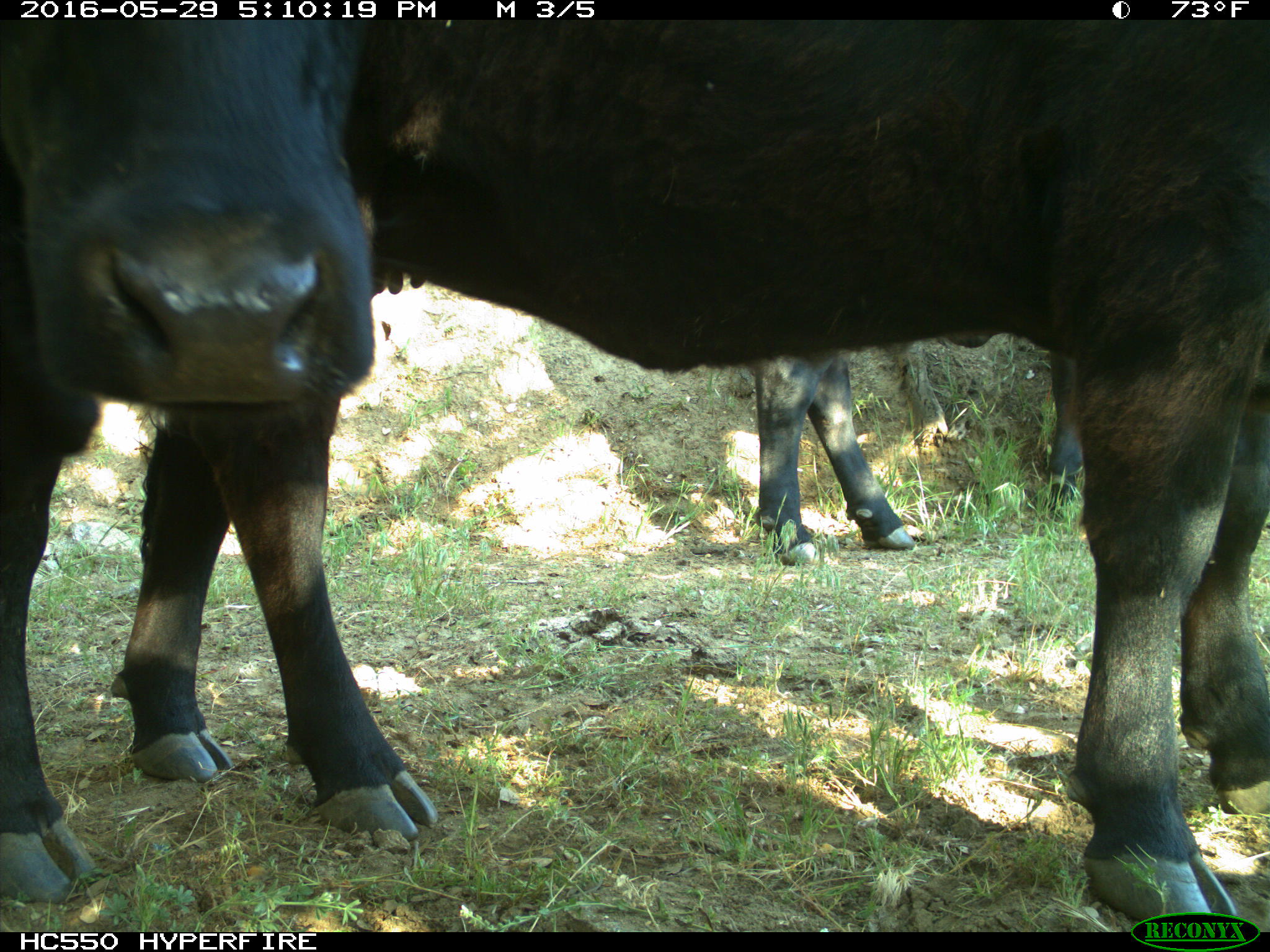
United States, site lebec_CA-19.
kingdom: Animalia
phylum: Chordata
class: Mammalia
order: Artiodactyla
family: Bovidae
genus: Bos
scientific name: Bos taurus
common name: domestic cow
Bos taurus (domestic cow).